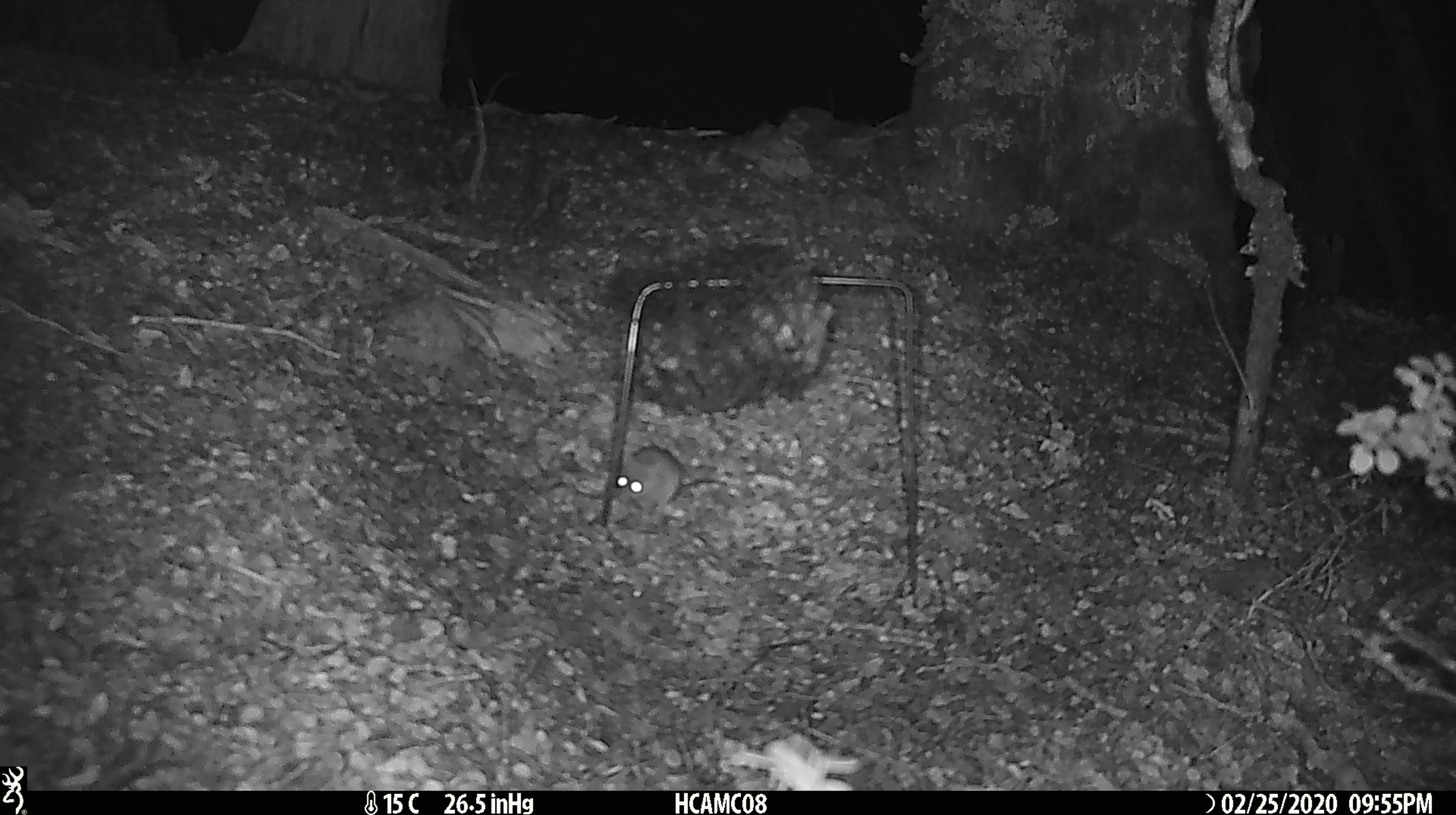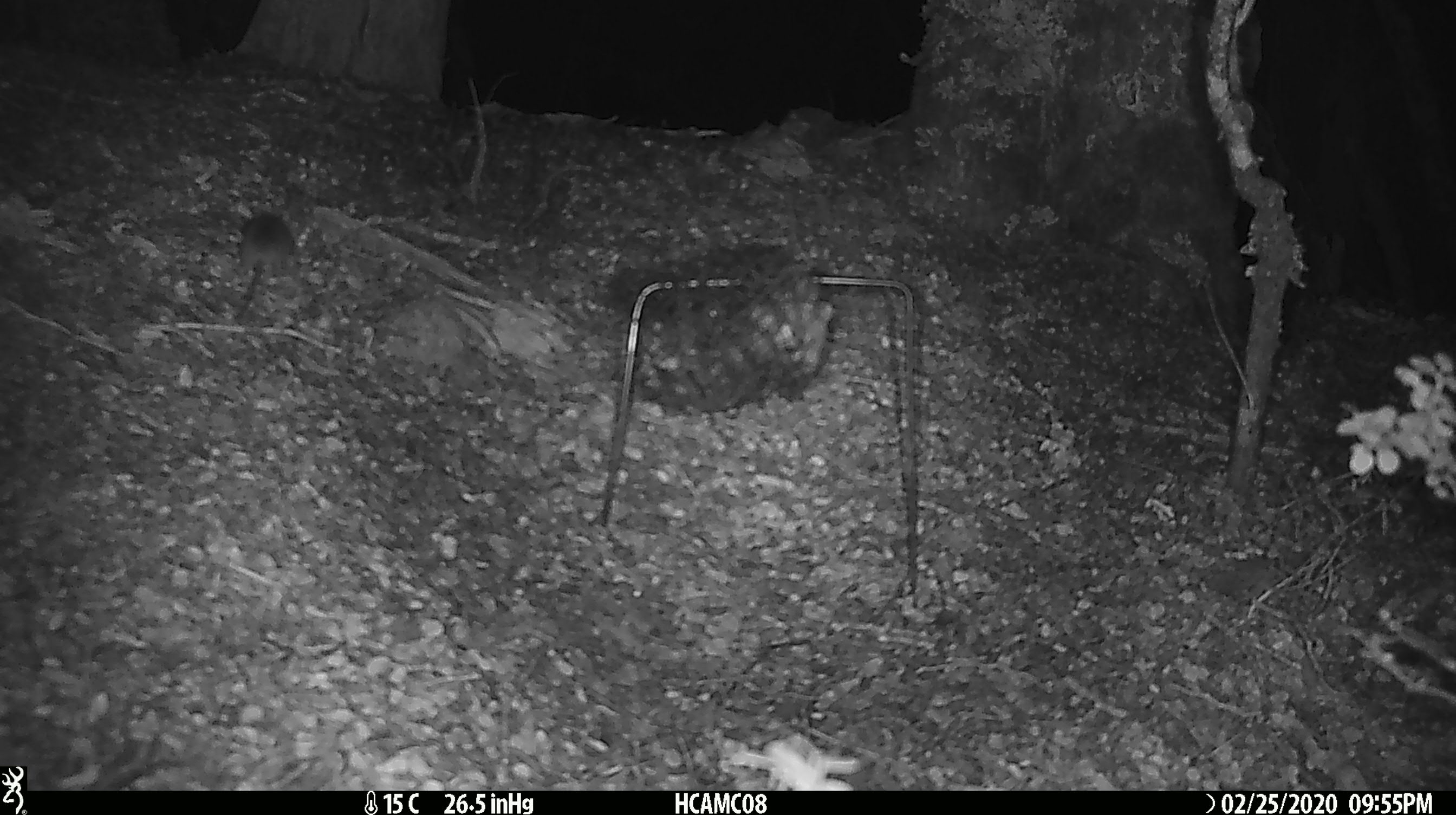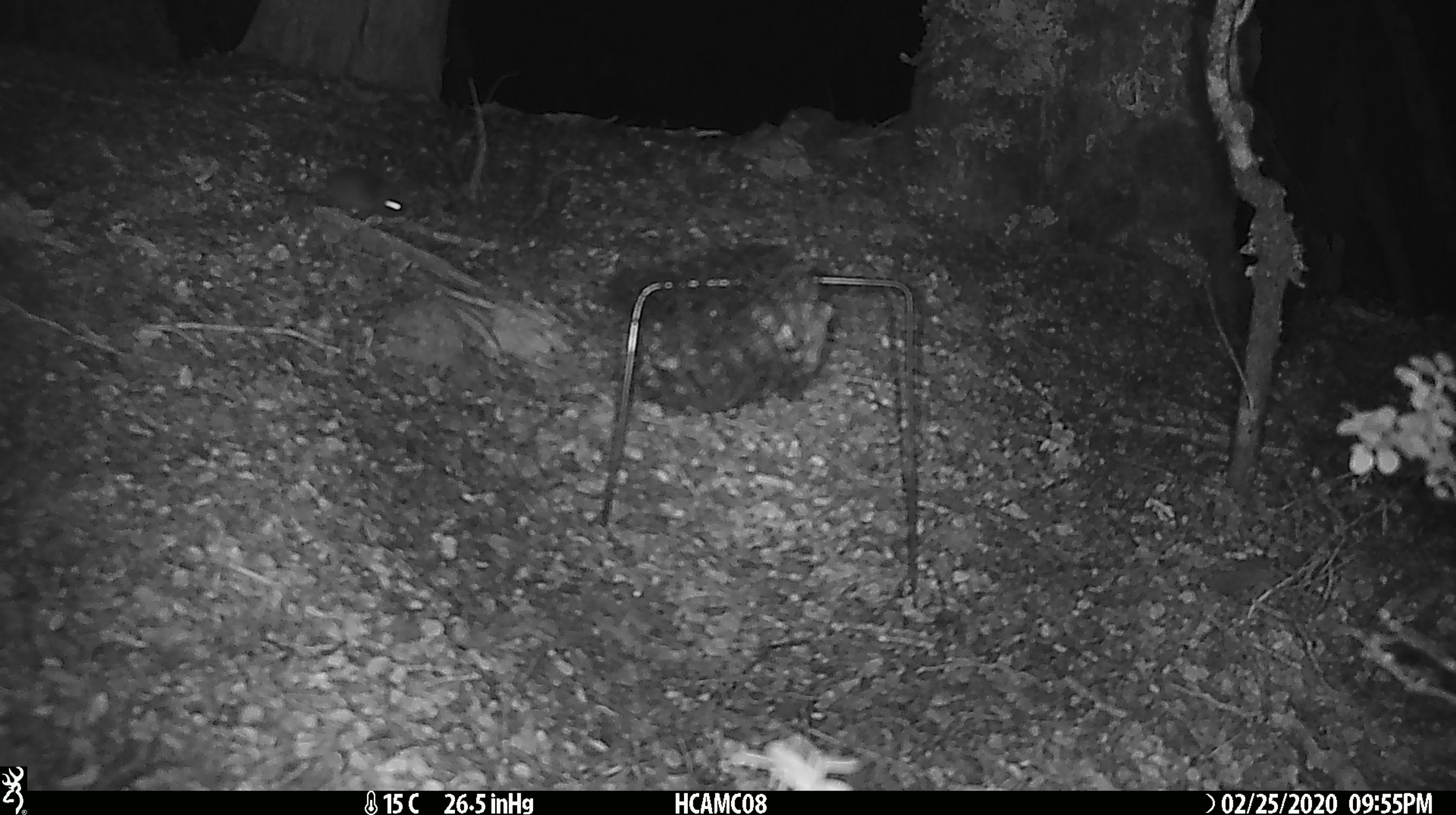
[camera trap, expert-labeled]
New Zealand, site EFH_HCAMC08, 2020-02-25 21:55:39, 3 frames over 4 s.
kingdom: Animalia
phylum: Chordata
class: Mammalia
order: Rodentia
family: Muridae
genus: Mus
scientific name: Mus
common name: mouse